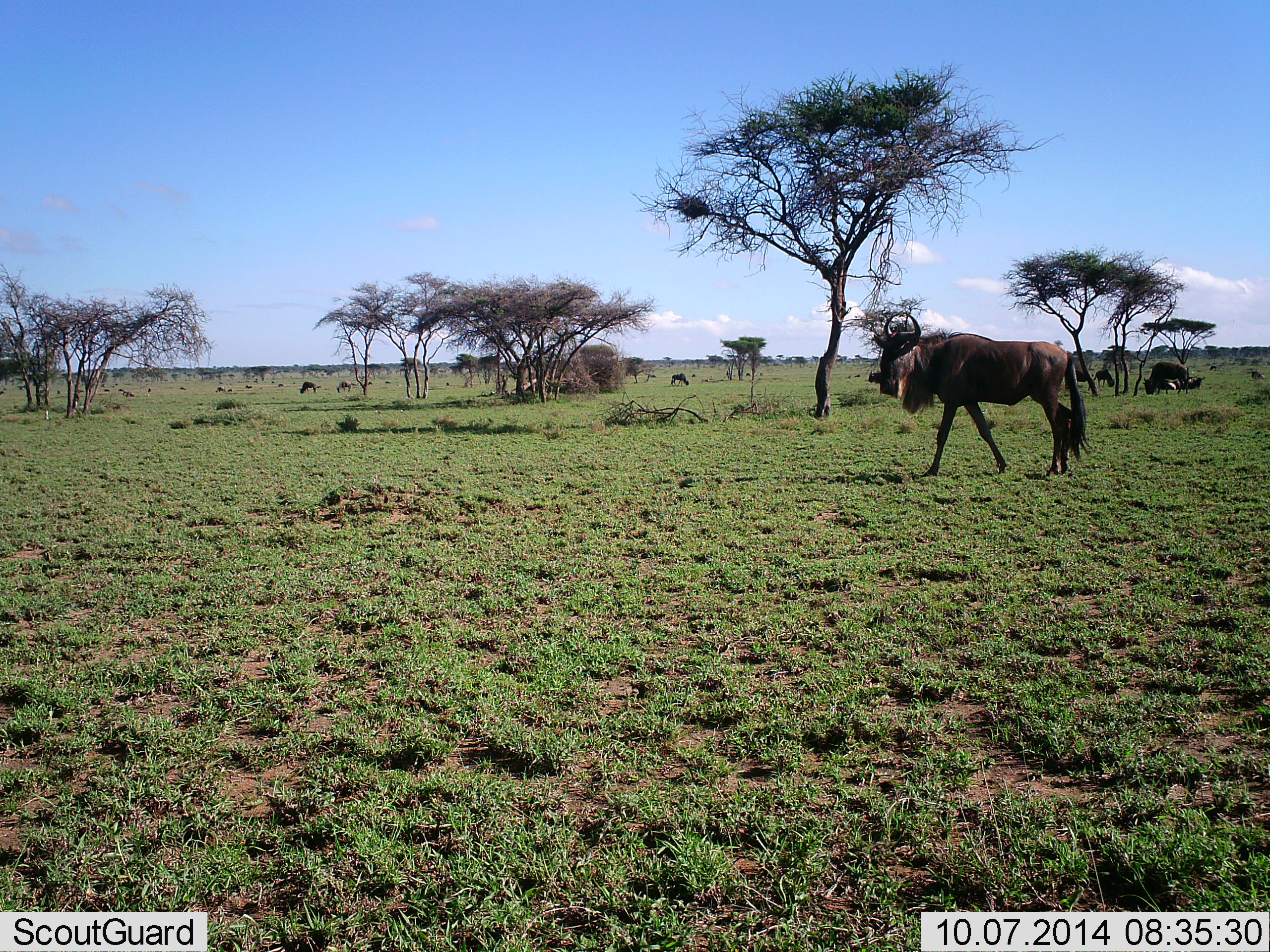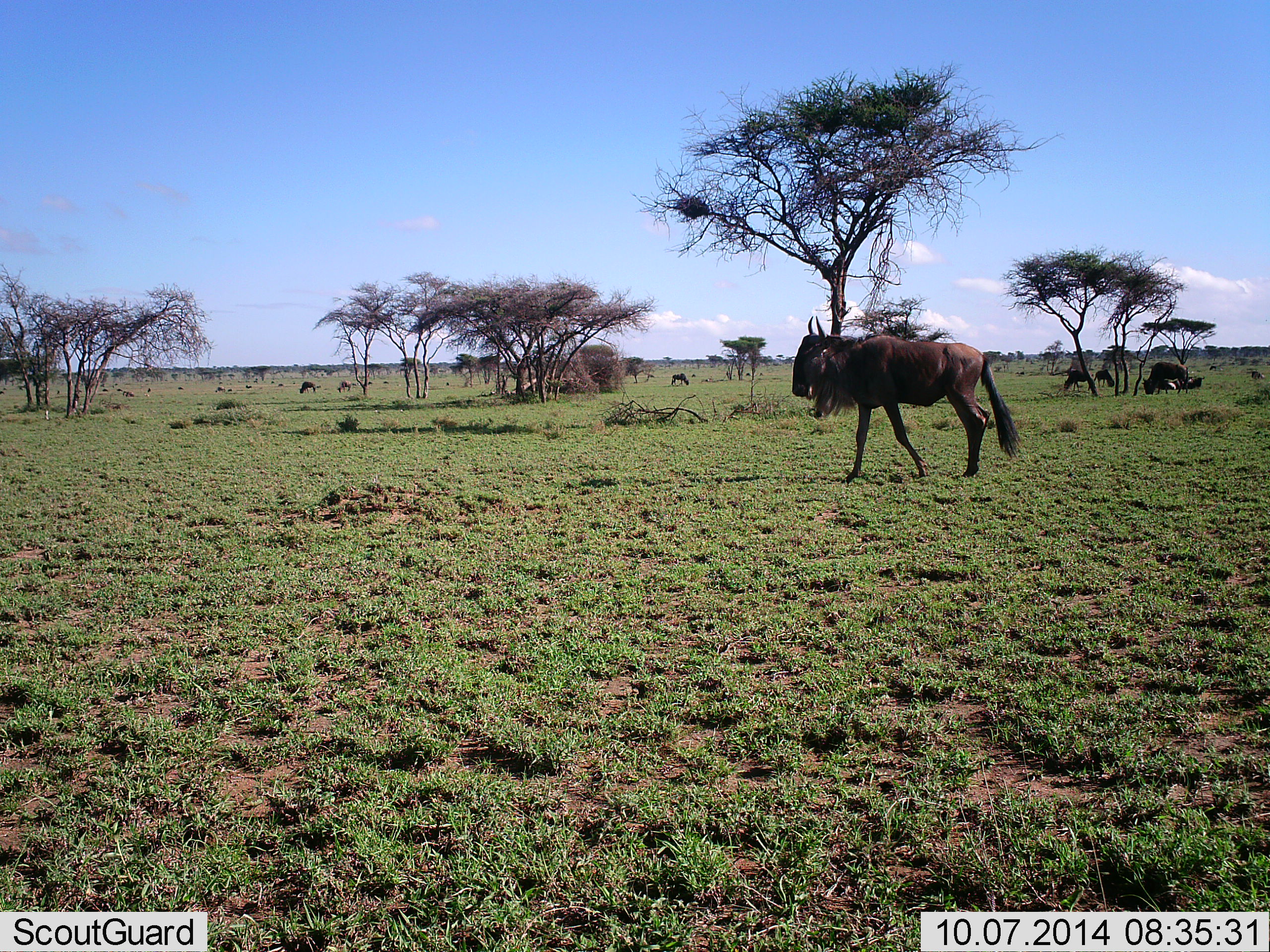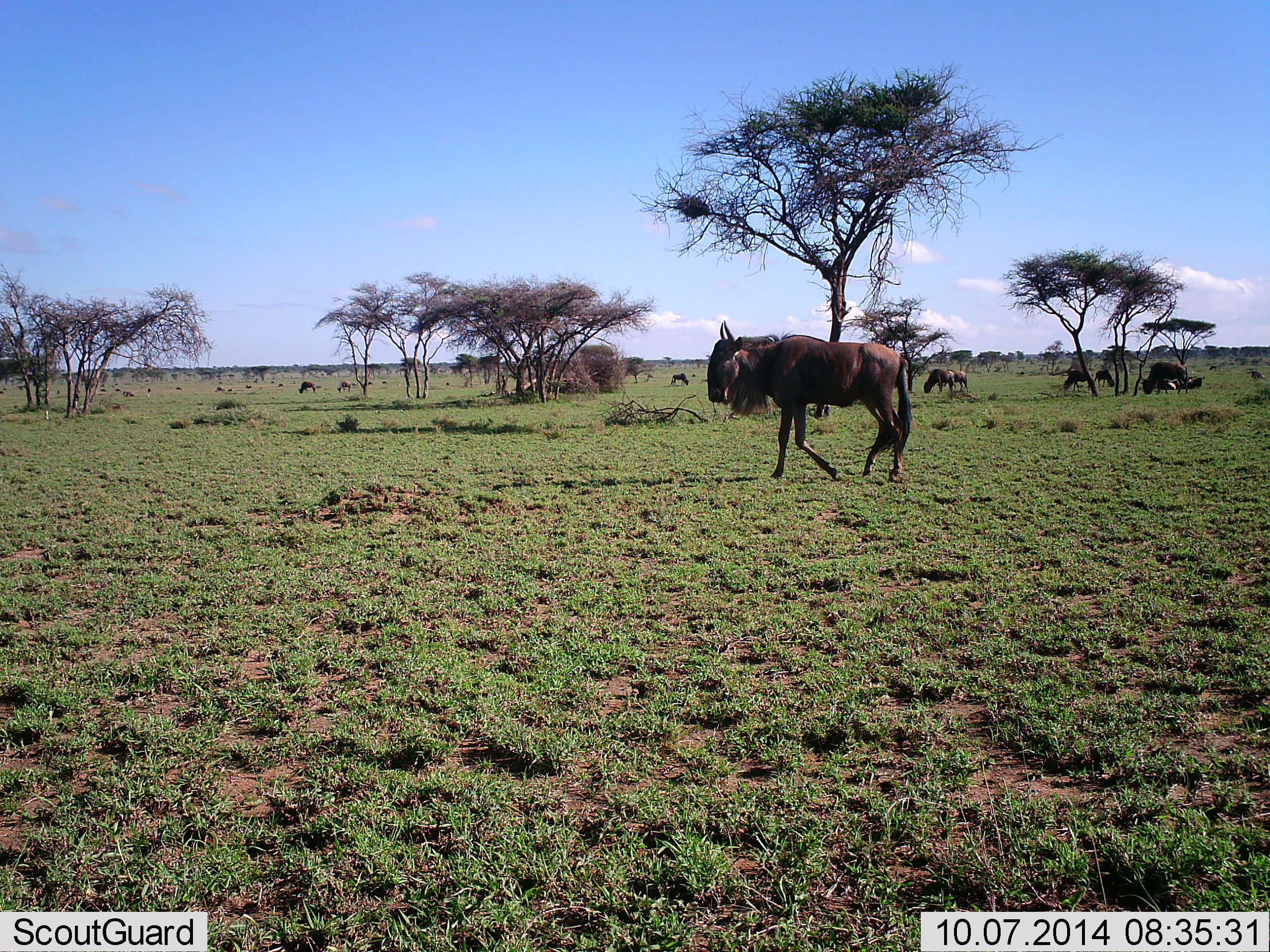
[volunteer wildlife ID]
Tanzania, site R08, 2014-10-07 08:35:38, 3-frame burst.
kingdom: Animalia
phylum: Chordata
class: Mammalia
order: Artiodactyla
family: Bovidae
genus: Connochaetes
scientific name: Connochaetes taurinus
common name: blue wildebeest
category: wildebeest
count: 11-50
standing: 60%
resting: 50%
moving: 90%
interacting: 10%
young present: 0%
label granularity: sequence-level